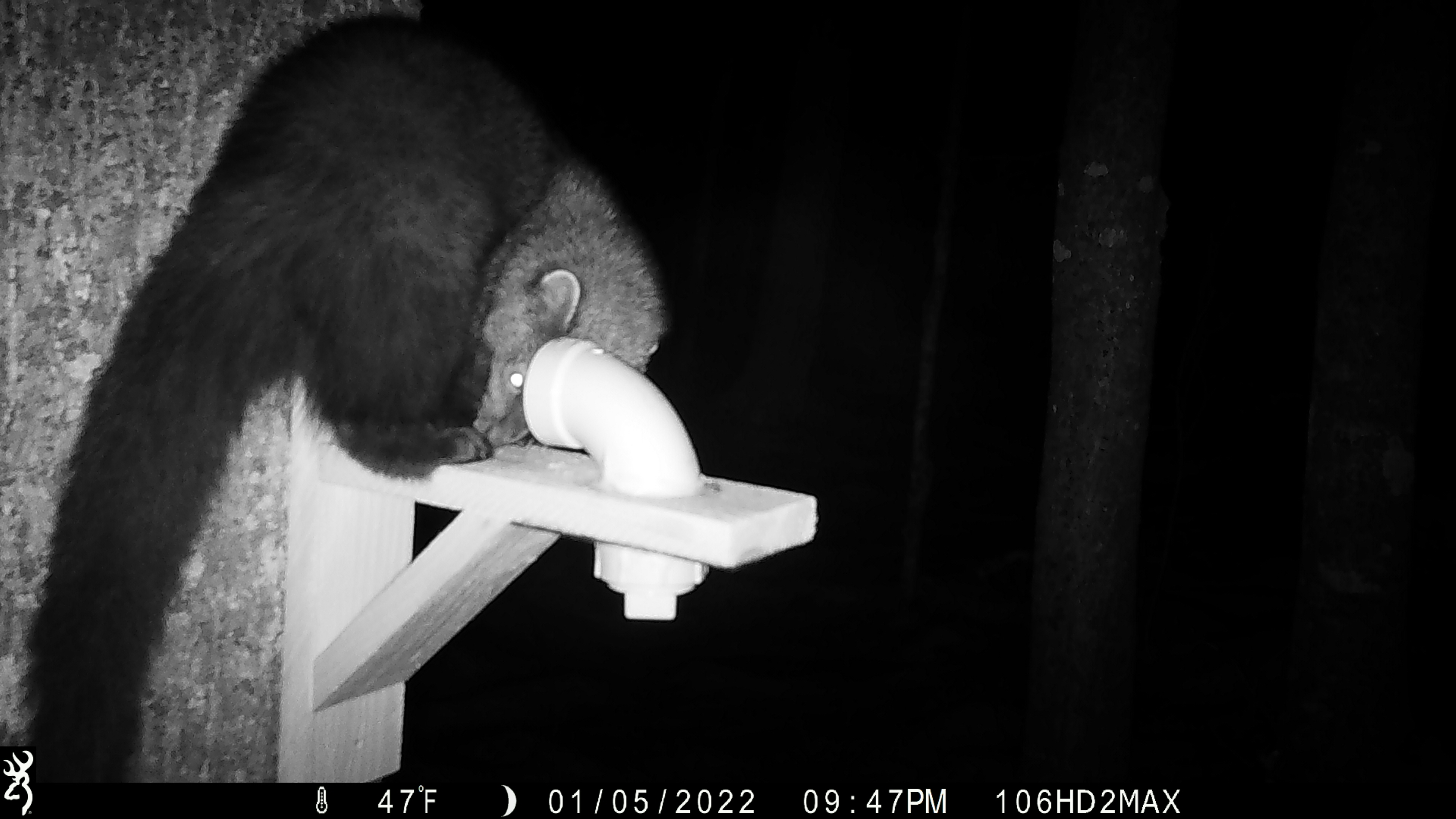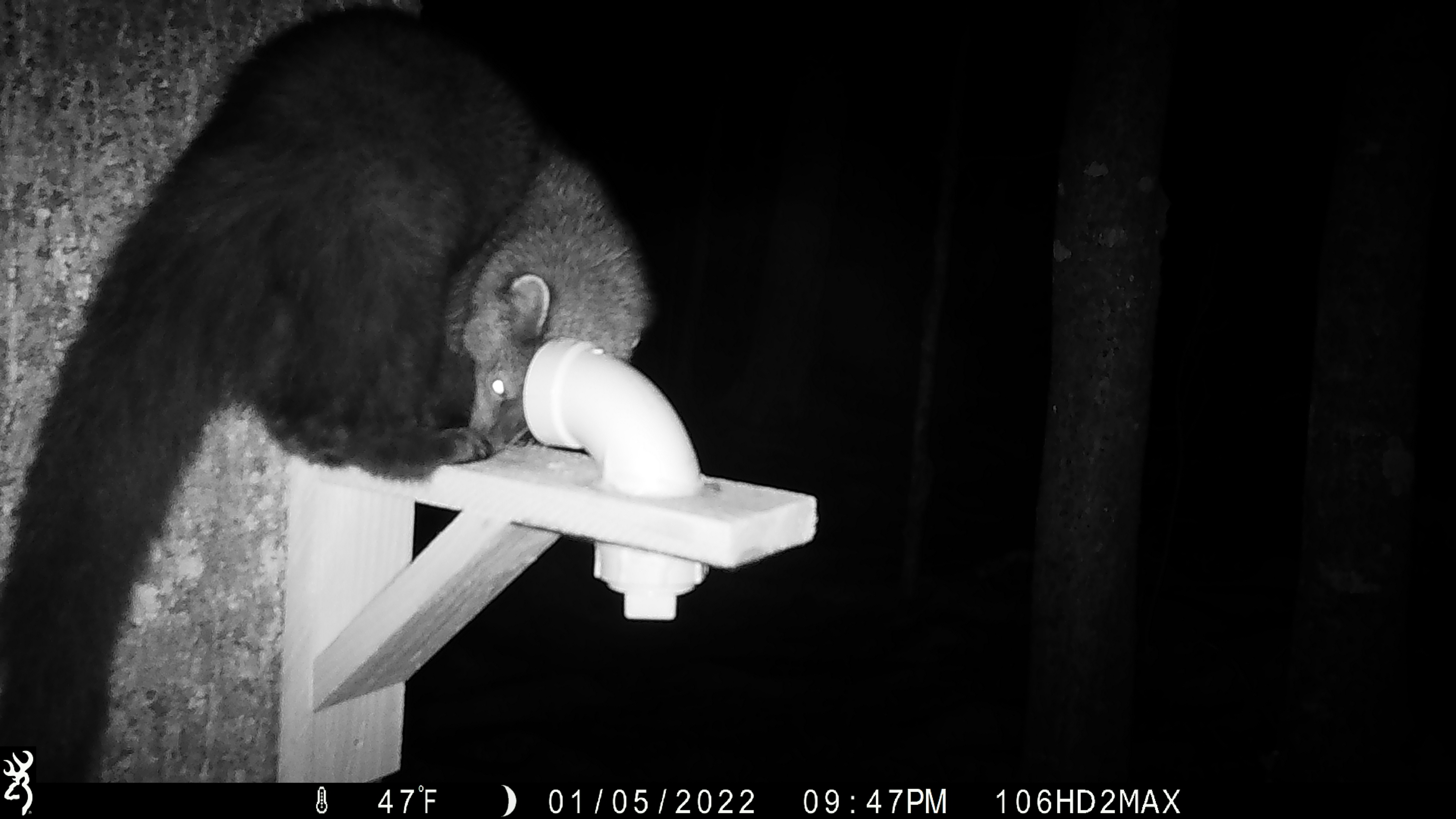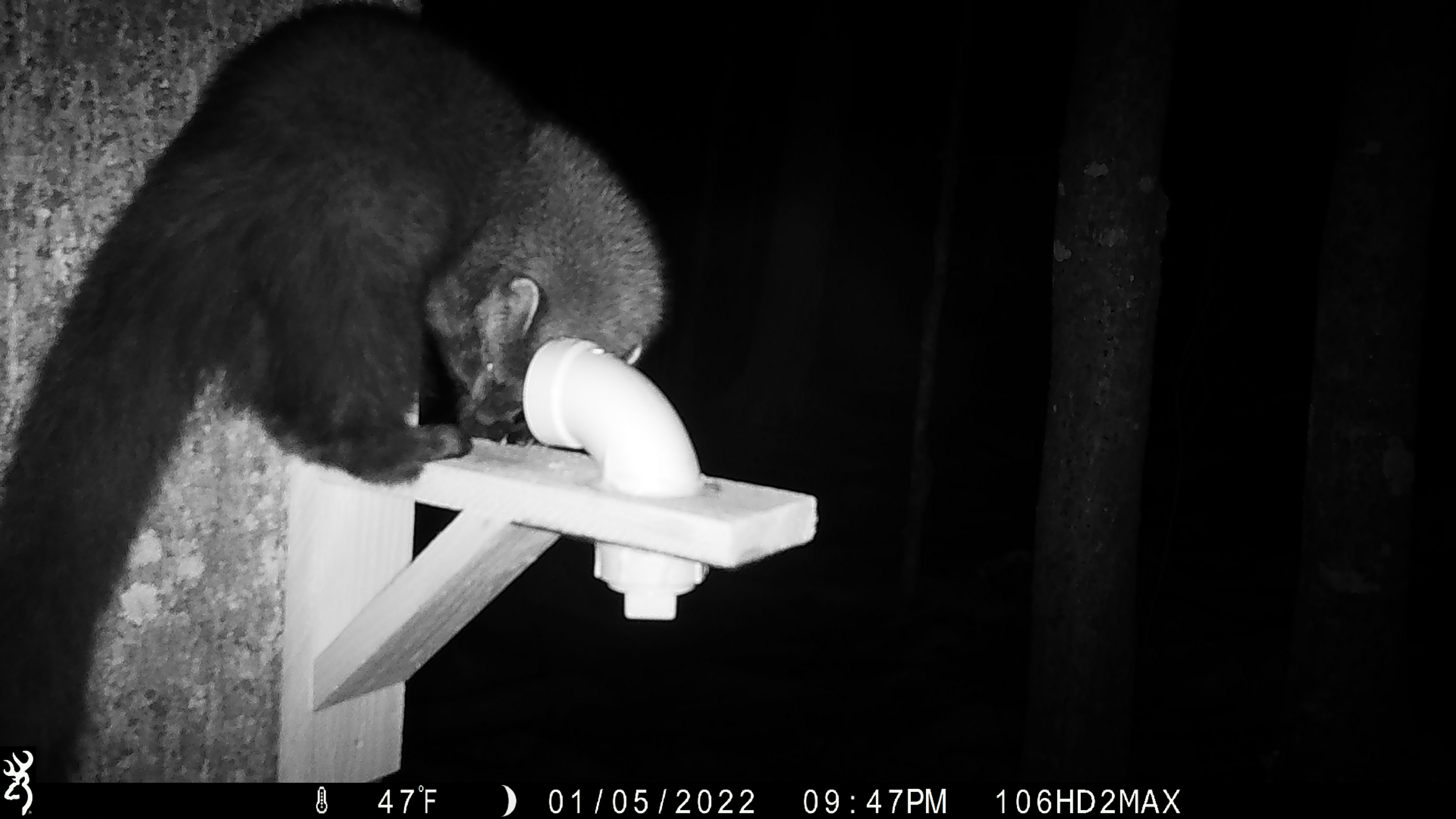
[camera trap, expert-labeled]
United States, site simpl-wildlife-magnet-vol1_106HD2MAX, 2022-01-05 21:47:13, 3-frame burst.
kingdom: Animalia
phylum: Chordata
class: Mammalia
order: Carnivora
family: Mustelidae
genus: Pekania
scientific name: Pekania pennanti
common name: fisher